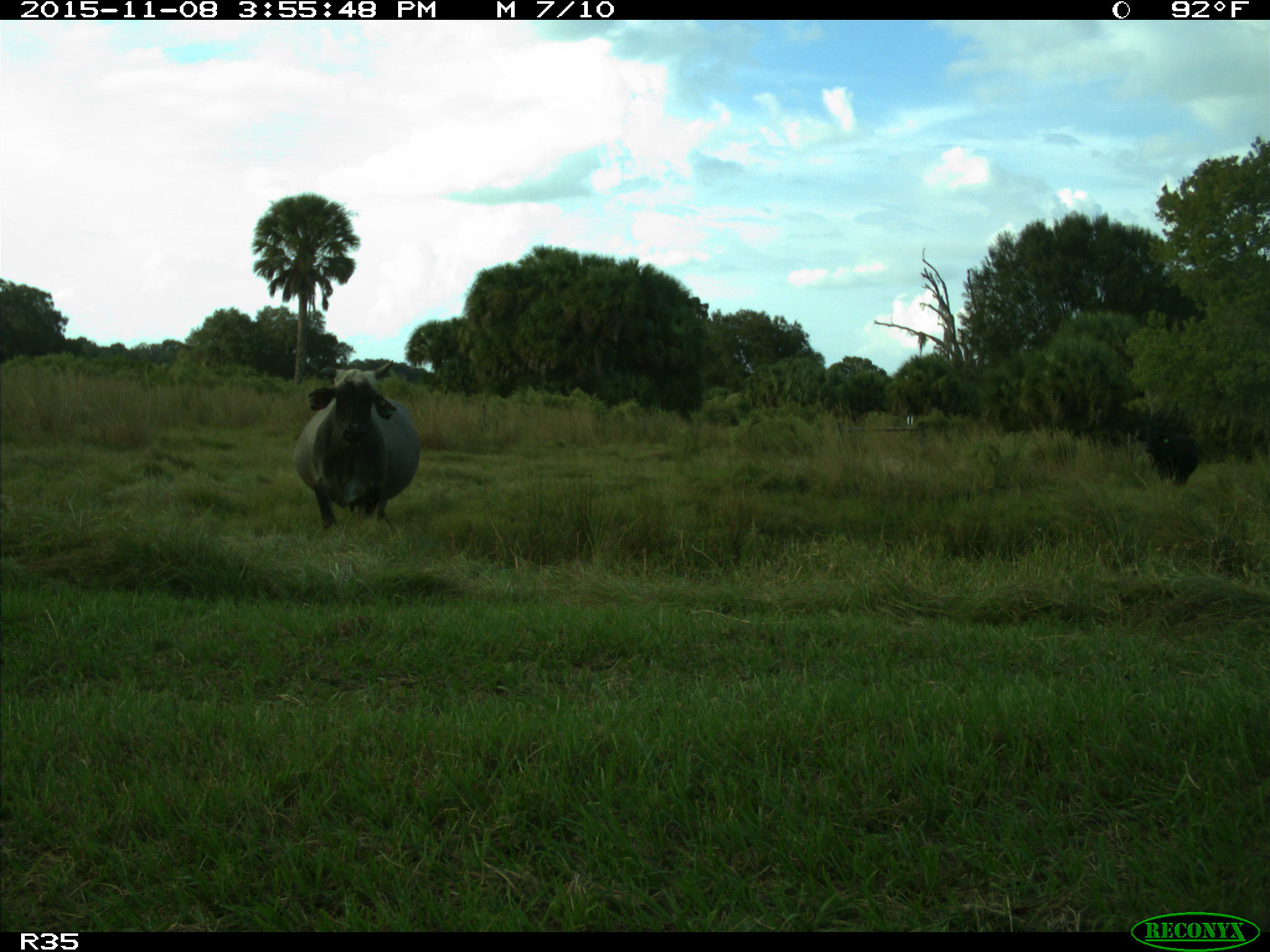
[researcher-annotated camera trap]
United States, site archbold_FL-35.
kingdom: Animalia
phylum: Chordata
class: Mammalia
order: Artiodactyla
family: Bovidae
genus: Bos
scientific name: Bos taurus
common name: domestic cow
Bos taurus (domestic cow).